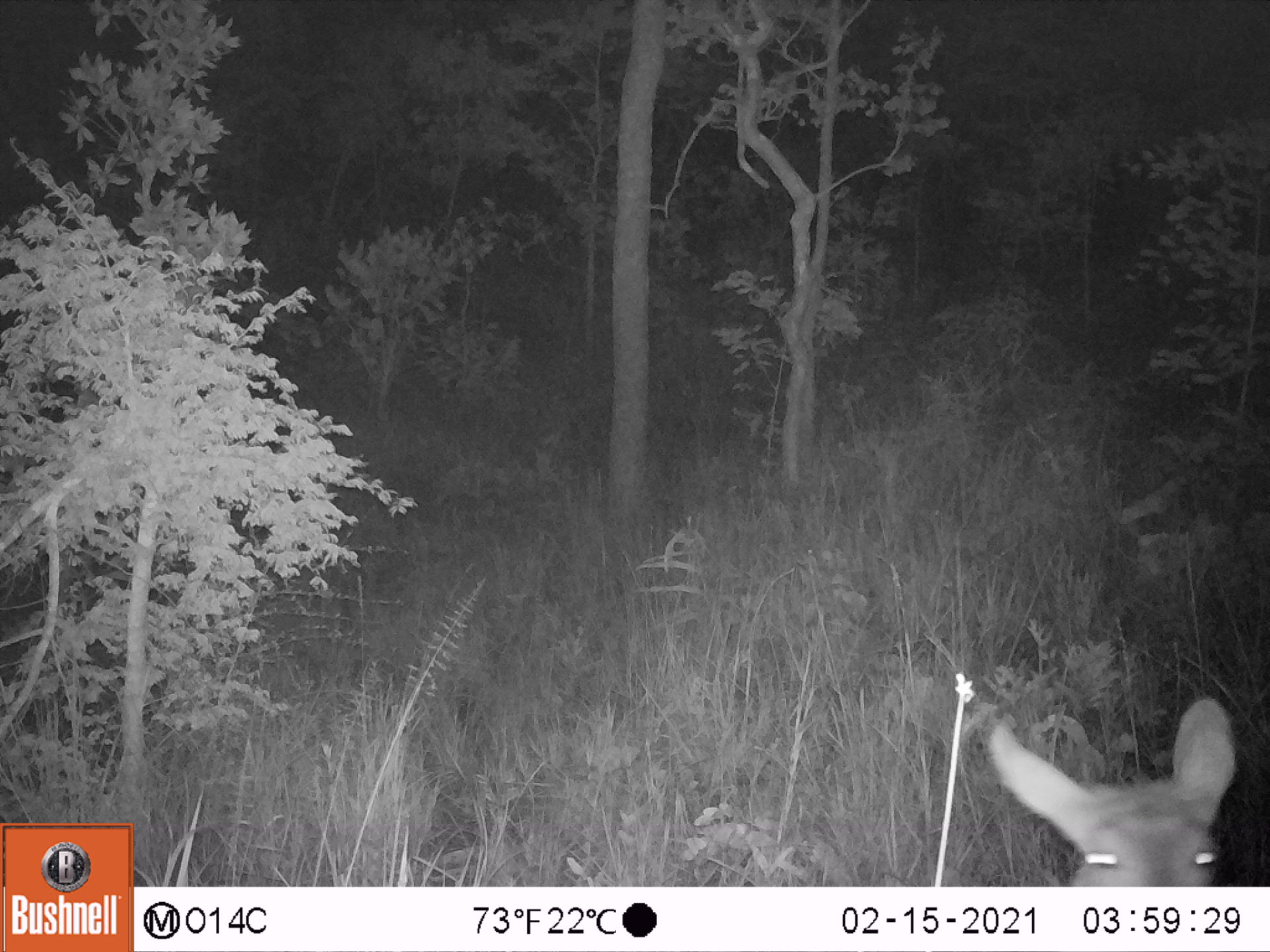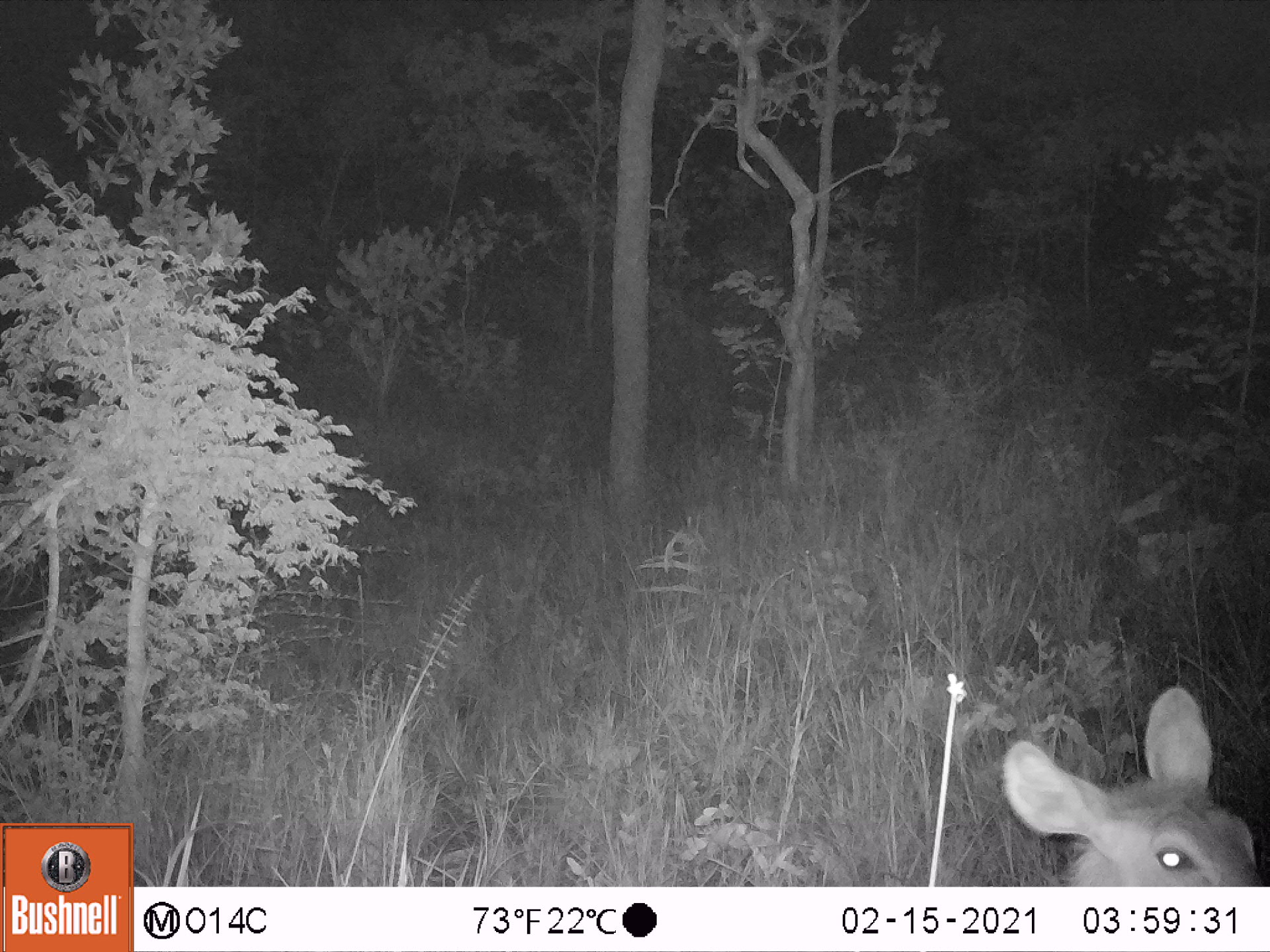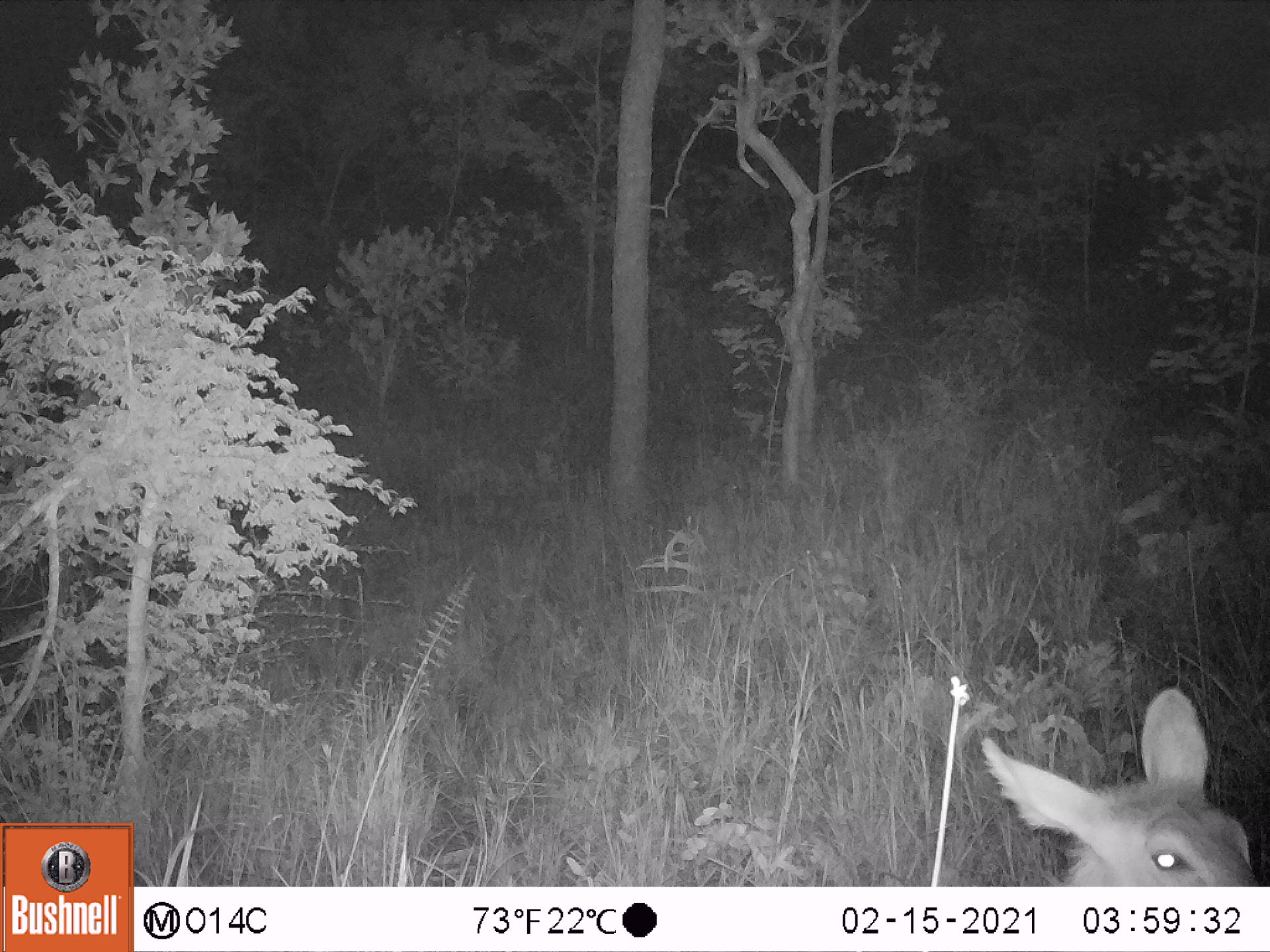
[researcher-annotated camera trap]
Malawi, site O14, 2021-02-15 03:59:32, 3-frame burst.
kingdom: Animalia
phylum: Chordata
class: Mammalia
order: Artiodactyla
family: Bovidae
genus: Kobus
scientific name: Kobus ellipsiprymnus ellipsiprymnus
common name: common waterbuck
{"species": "common waterbuck (Kobus ellipsiprymnus ellipsiprymnus)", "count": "1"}